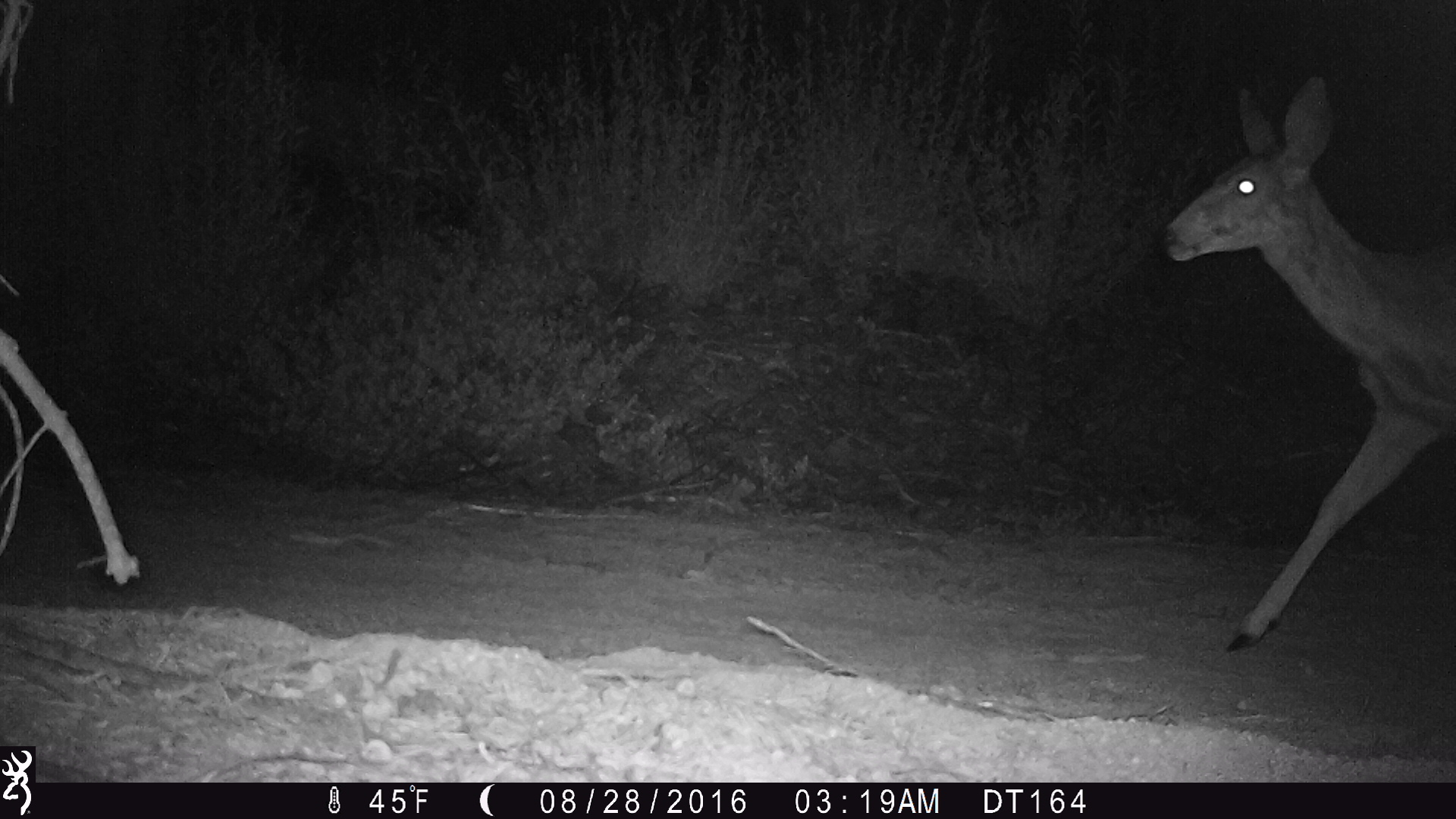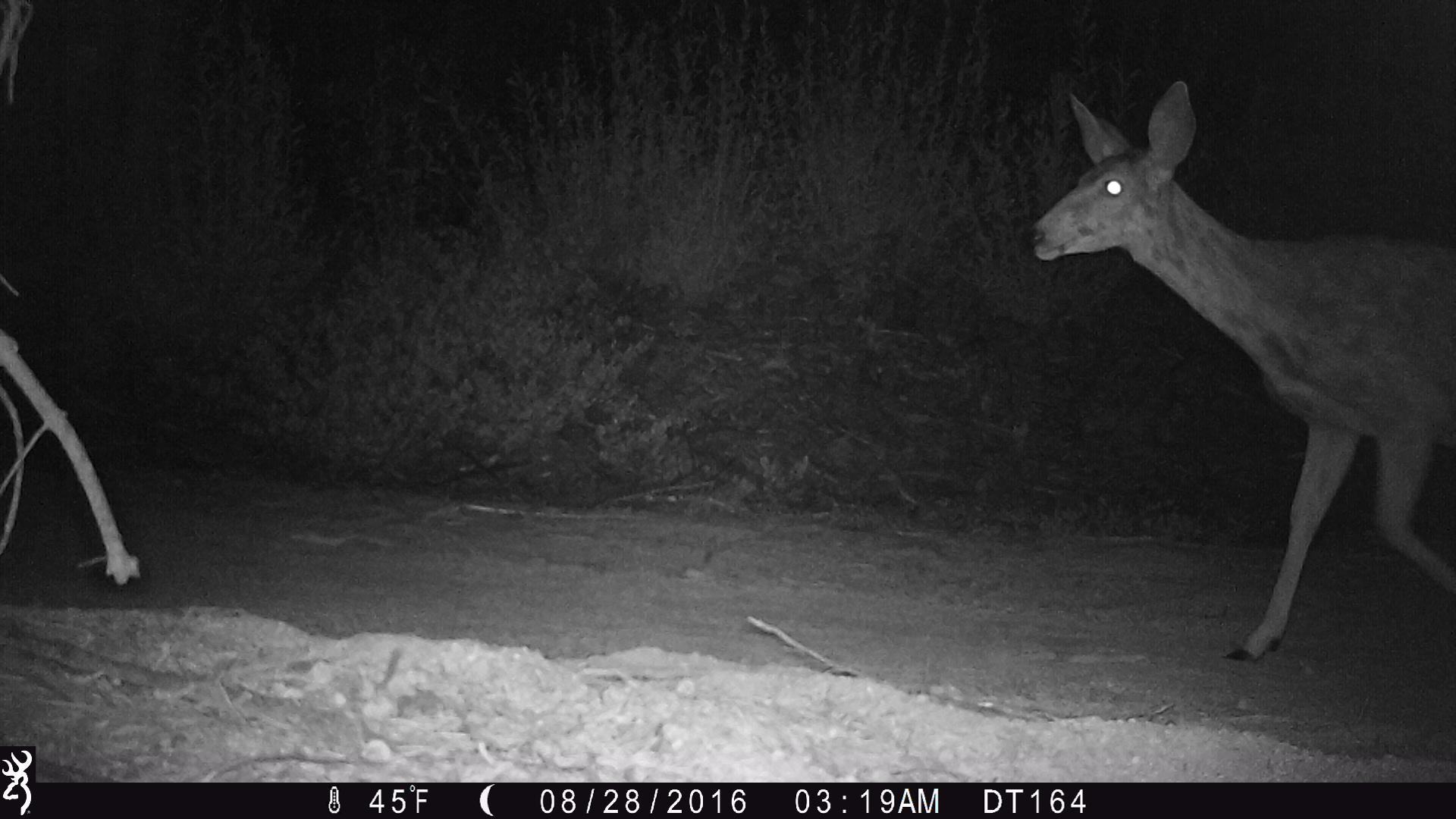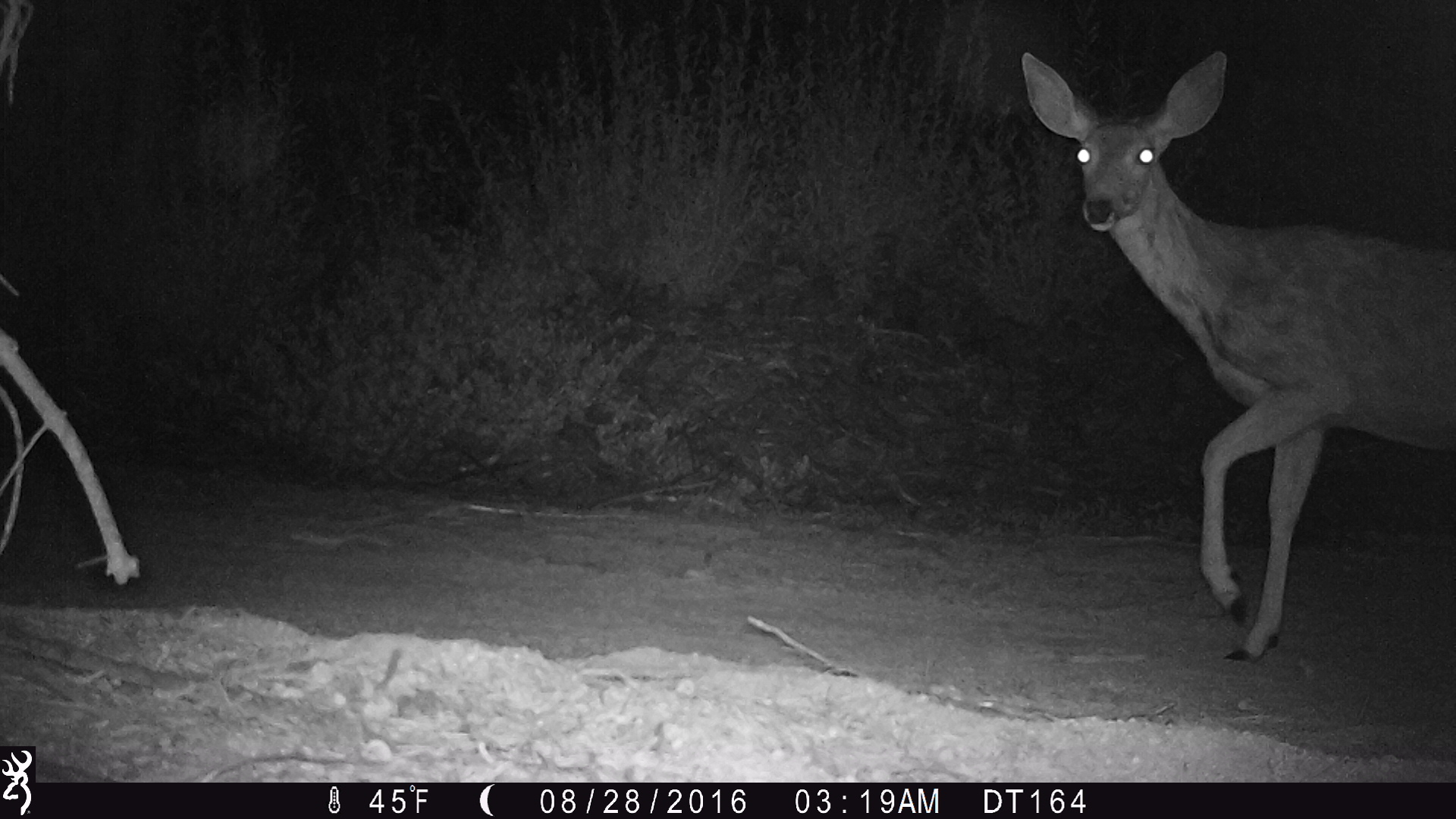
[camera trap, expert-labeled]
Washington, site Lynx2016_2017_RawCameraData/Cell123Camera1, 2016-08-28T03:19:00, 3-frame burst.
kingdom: Animalia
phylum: Chordata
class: Mammalia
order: Artiodactyla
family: Cervidae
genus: Odocoileus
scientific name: Odocoileus hemionus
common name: mule deer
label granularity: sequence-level